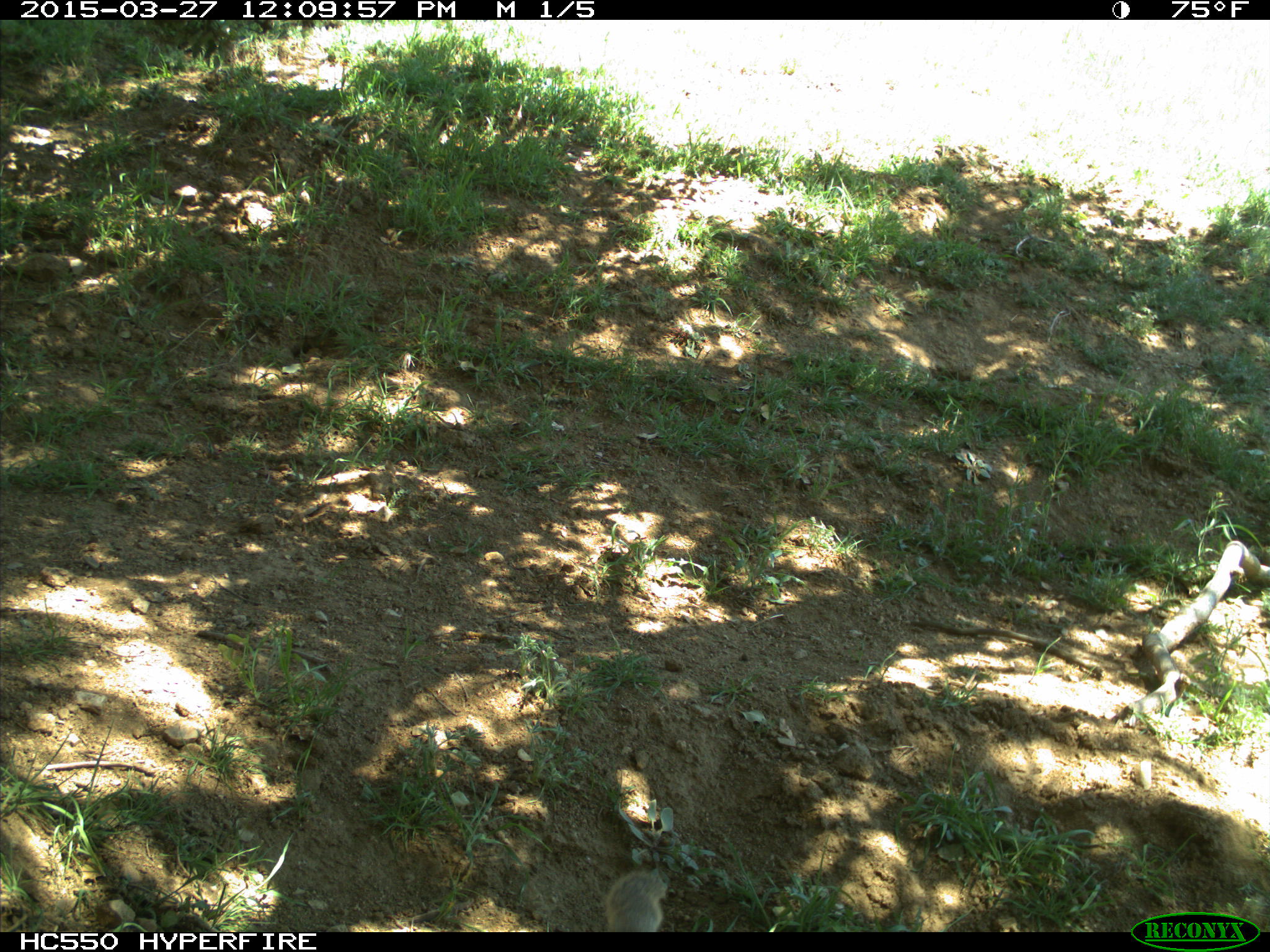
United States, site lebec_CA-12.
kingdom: Animalia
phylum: Chordata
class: Mammalia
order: Rodentia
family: Sciuridae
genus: Otospermophilus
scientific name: Otospermophilus beecheyi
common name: california ground squirrel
Otospermophilus beecheyi (california ground squirrel).